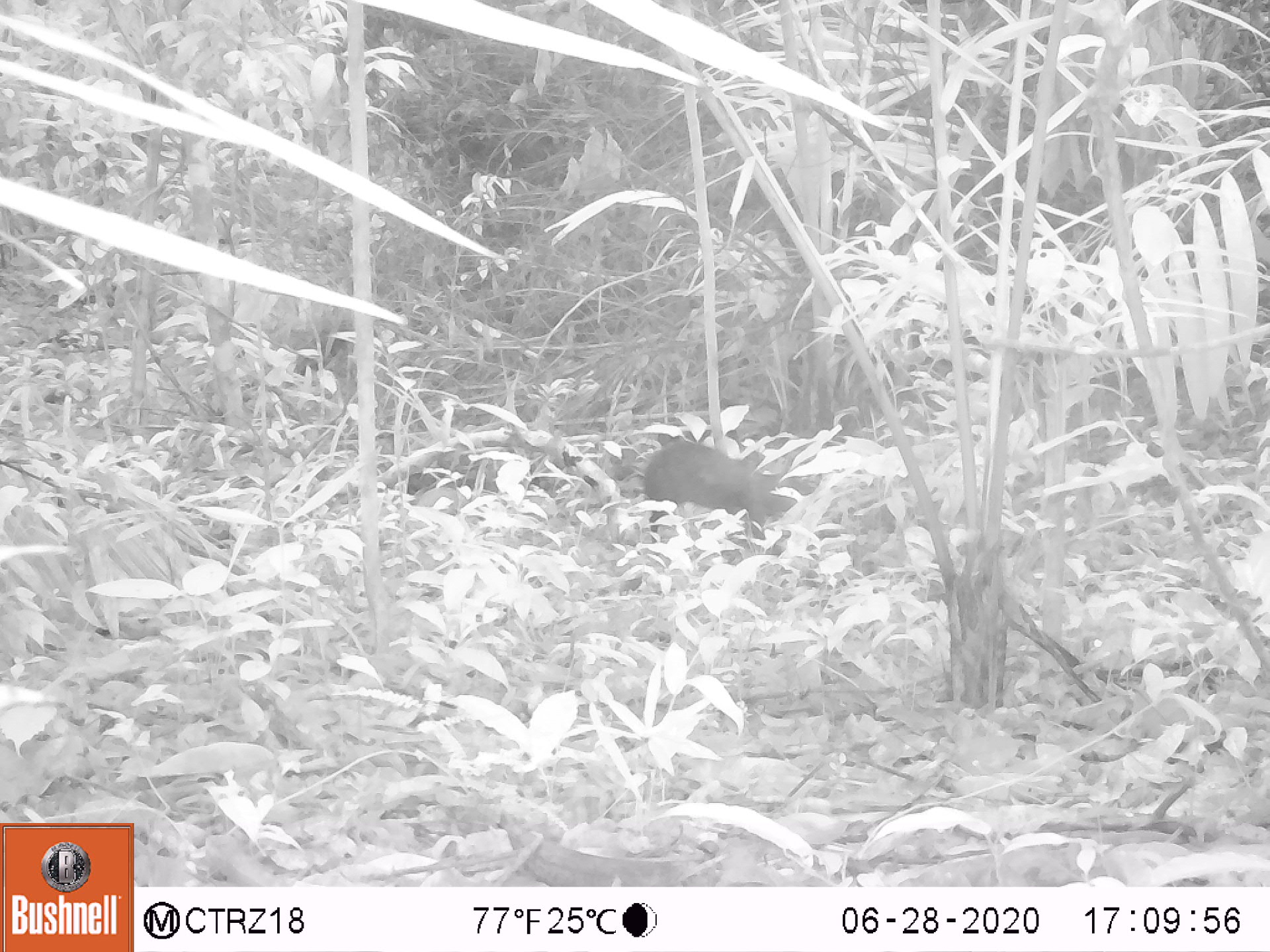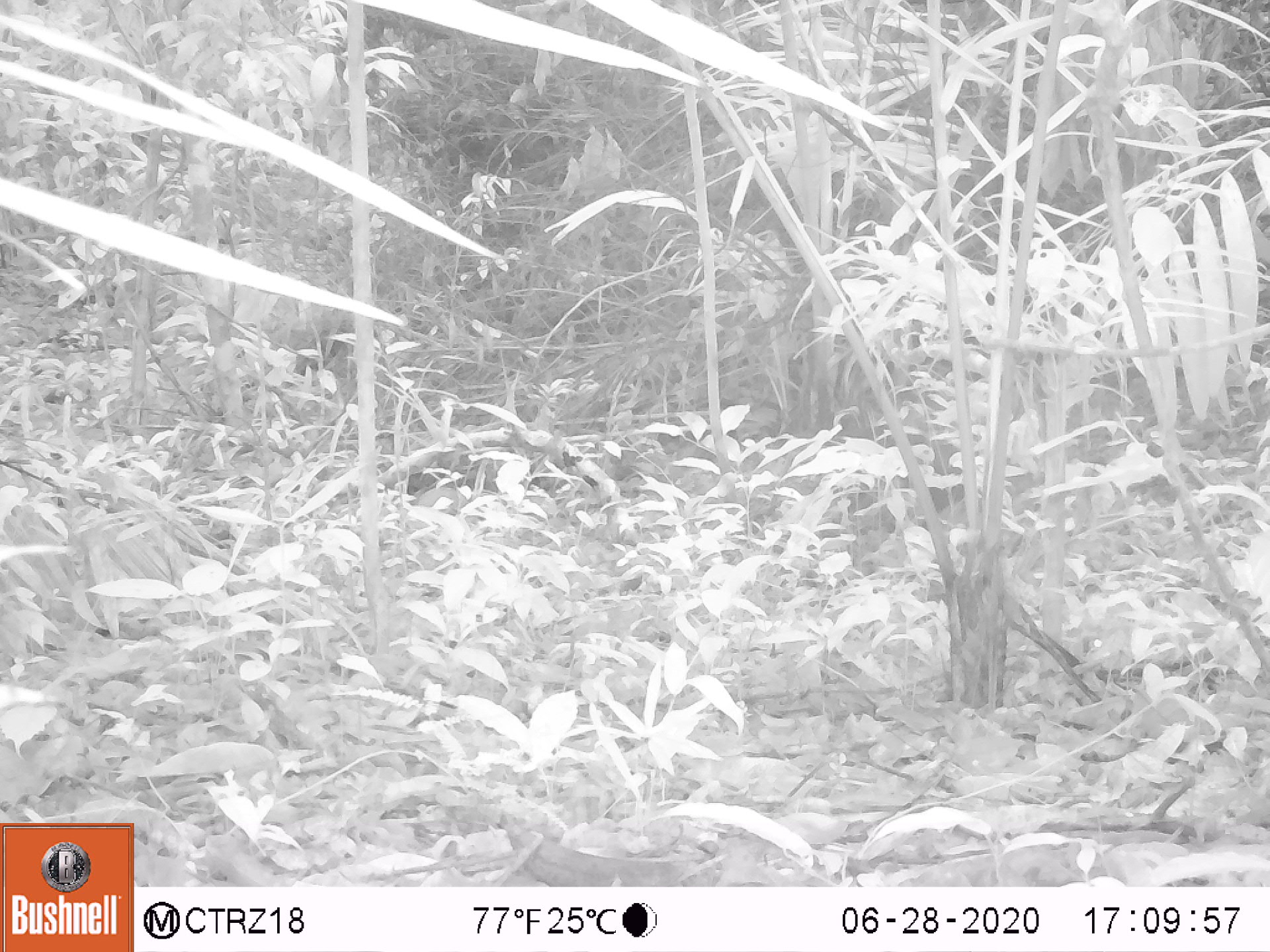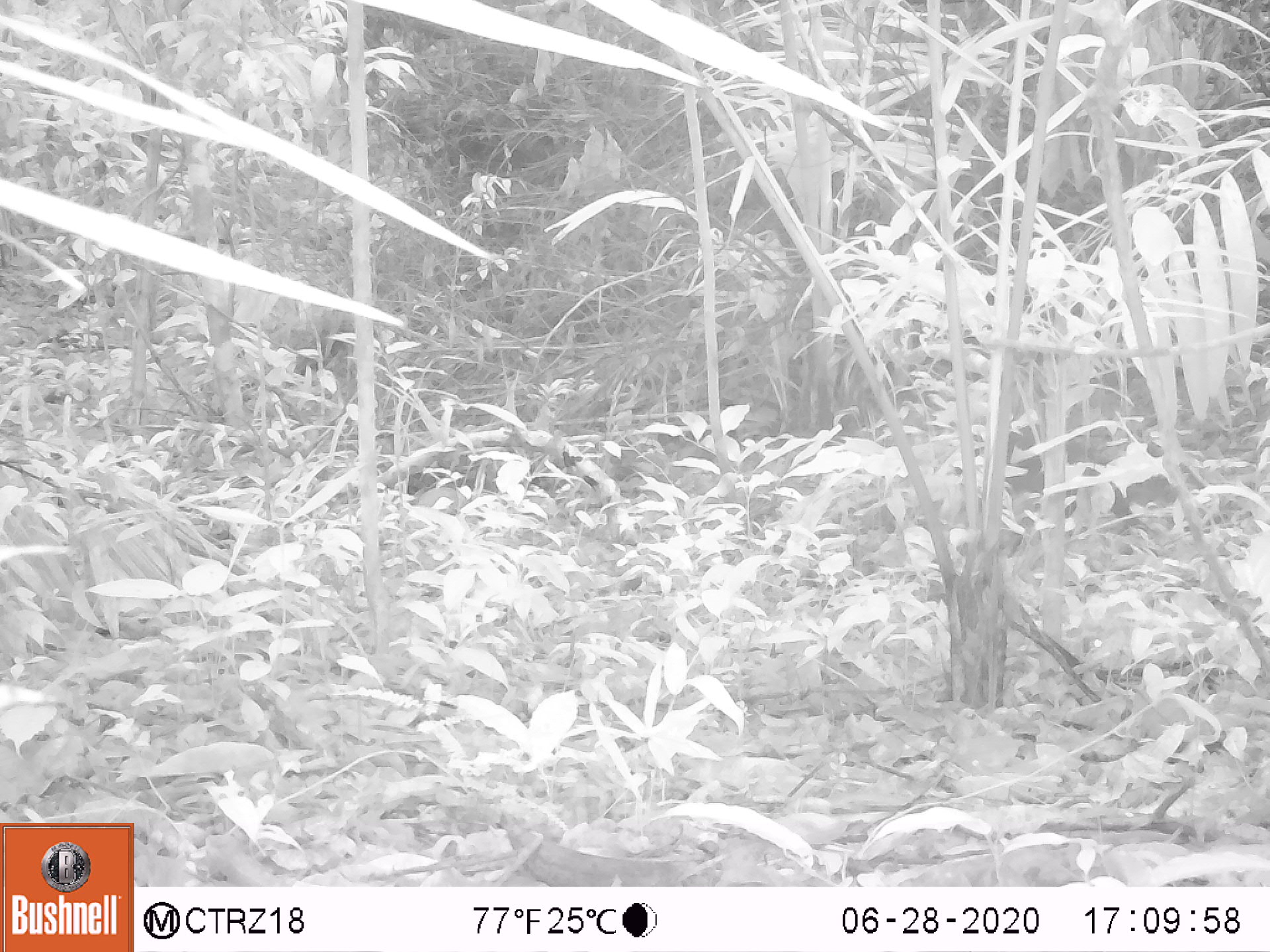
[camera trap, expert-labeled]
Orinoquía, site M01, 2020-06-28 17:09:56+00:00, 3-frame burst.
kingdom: Animalia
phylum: Chordata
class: Mammalia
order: Rodentia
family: Dasyproctidae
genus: Dasyprocta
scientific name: Dasyprocta fuliginosa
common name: black agouti